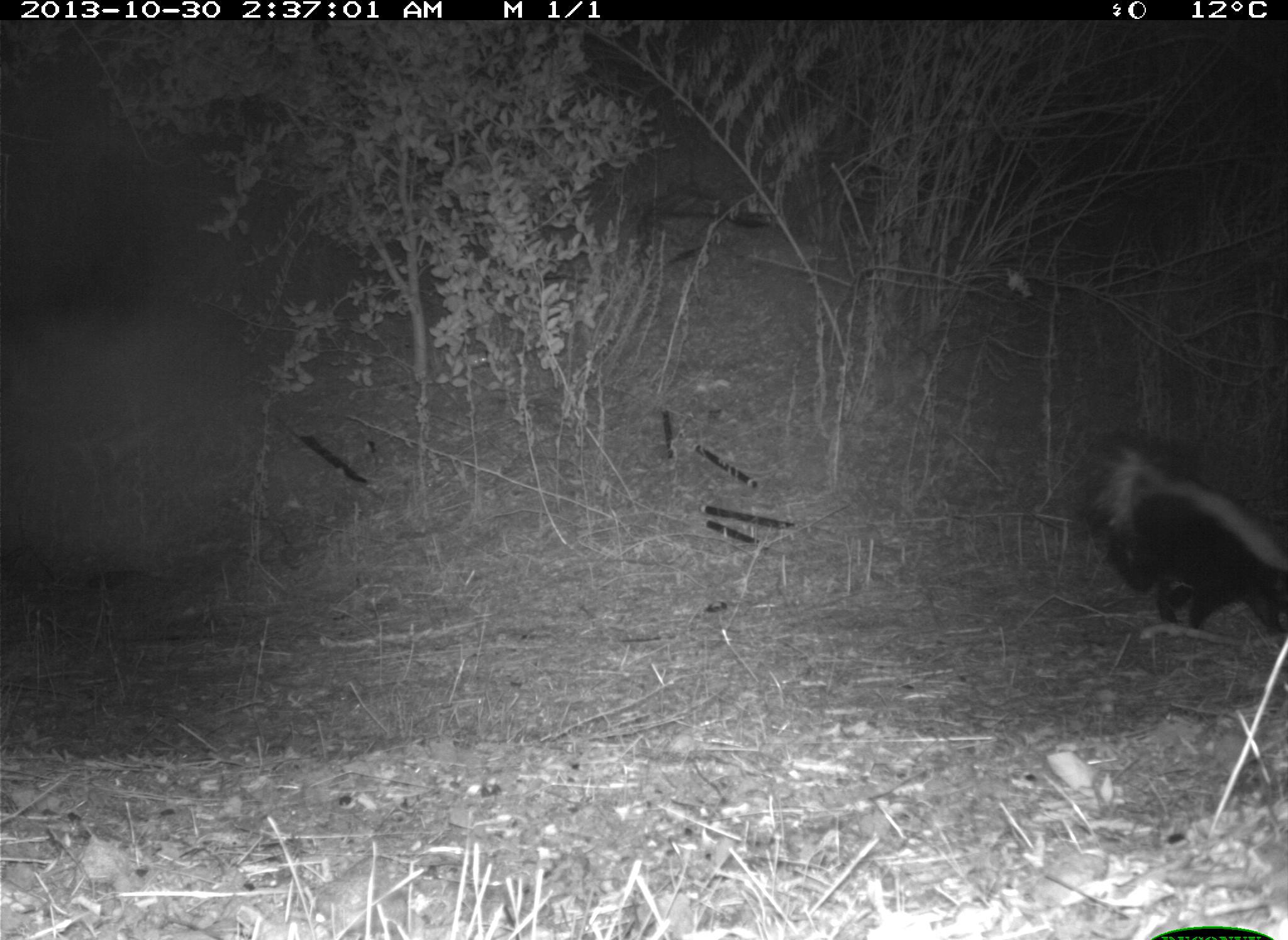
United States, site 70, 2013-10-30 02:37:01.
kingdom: Animalia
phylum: Chordata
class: Mammalia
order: Carnivora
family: Mephitidae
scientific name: Mephitidae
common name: skunk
Skunk (Mephitidae).